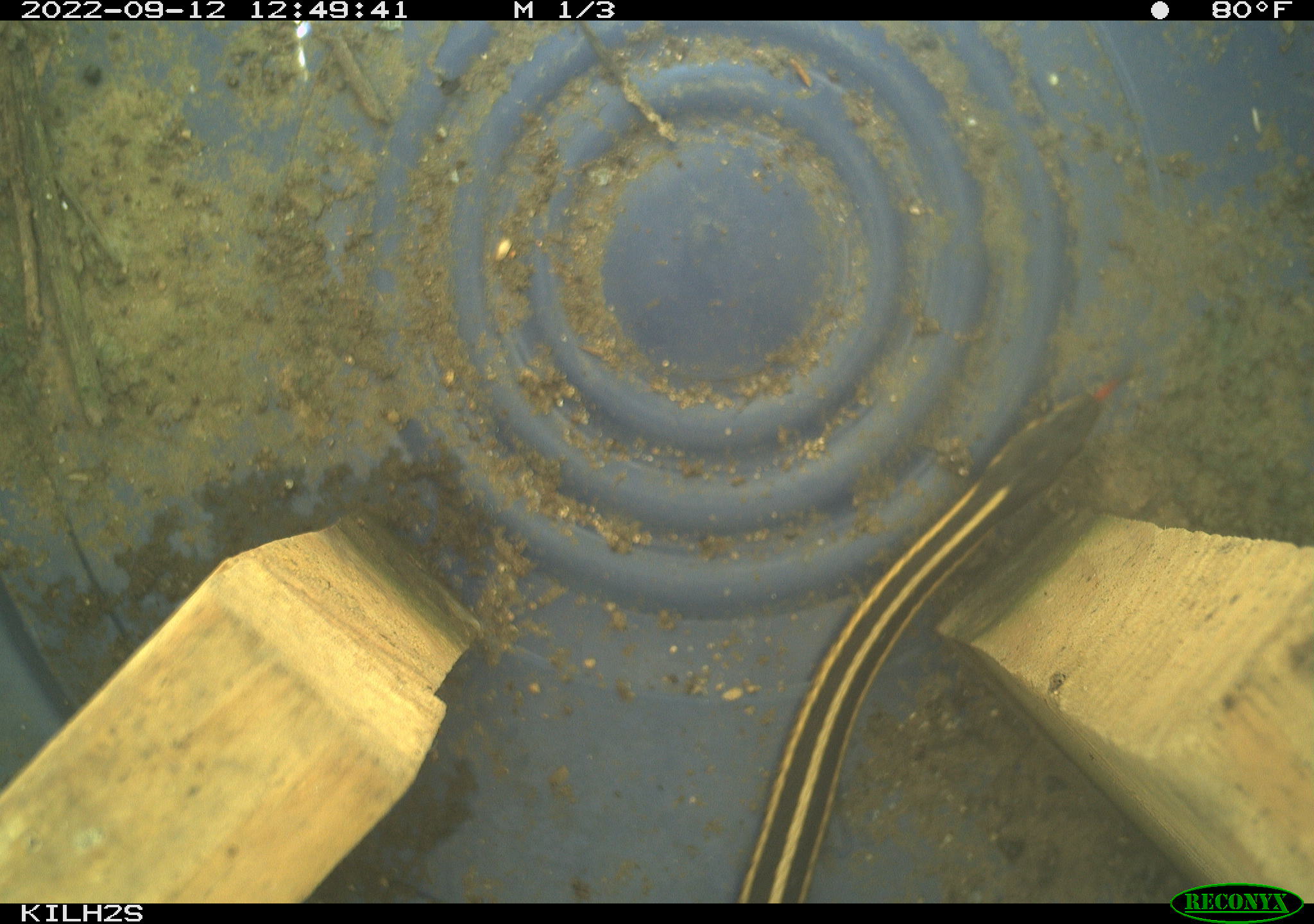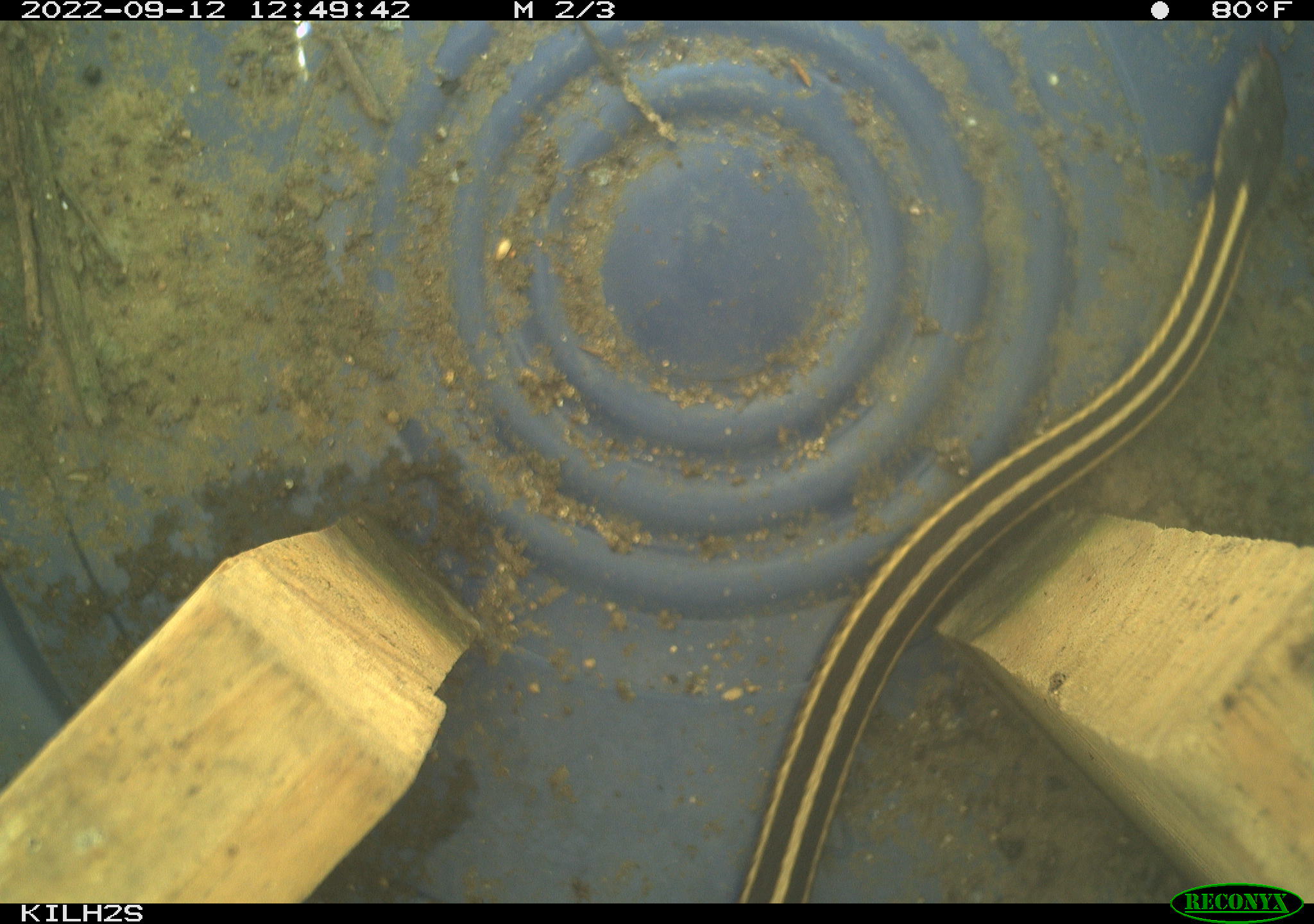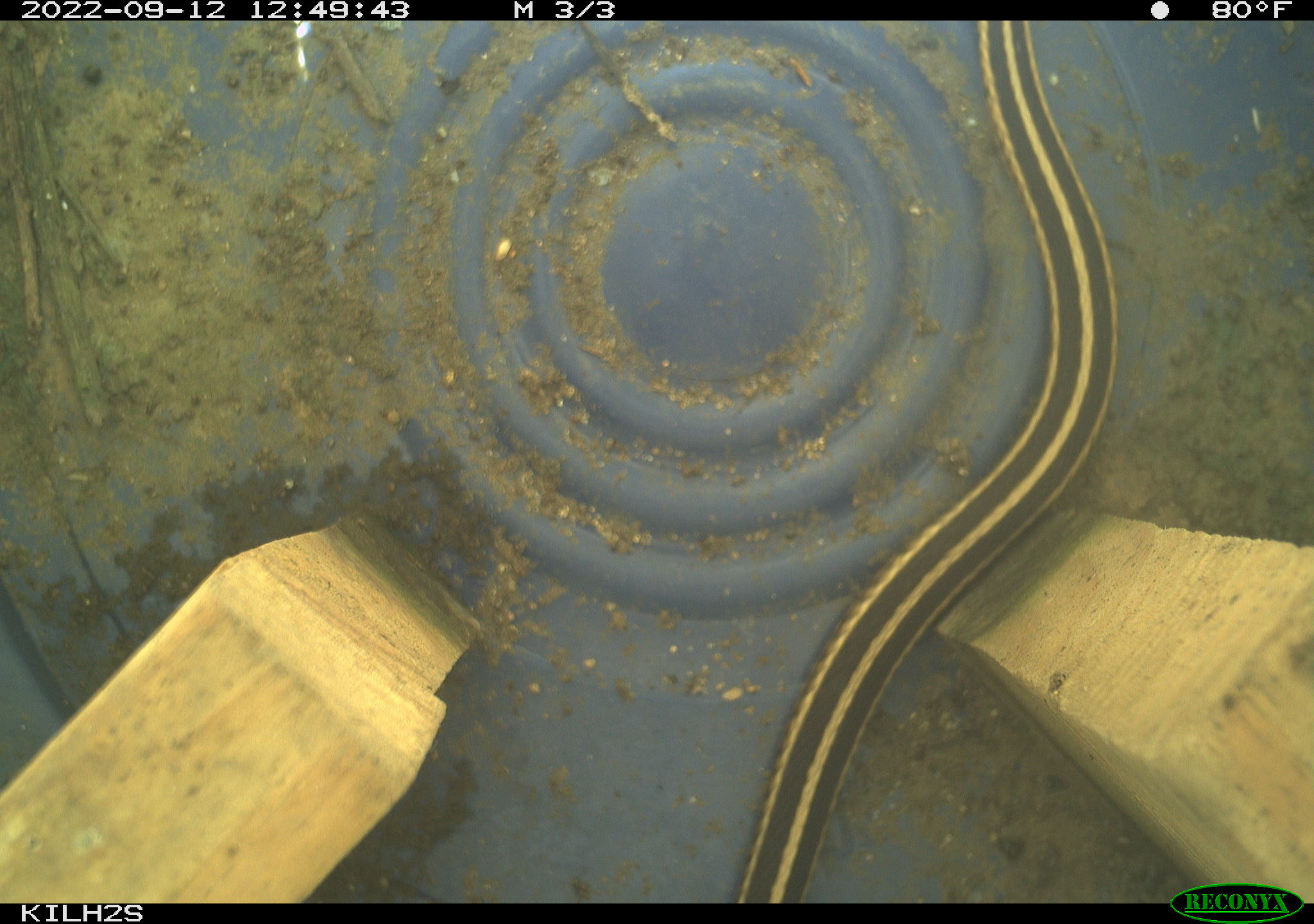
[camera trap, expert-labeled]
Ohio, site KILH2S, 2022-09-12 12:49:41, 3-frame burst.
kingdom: Animalia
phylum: Chordata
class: Reptilia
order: Squamata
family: Colubridae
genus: Thamnophis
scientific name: Thamnophis sirtalis sirtalis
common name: eastern gartersnake